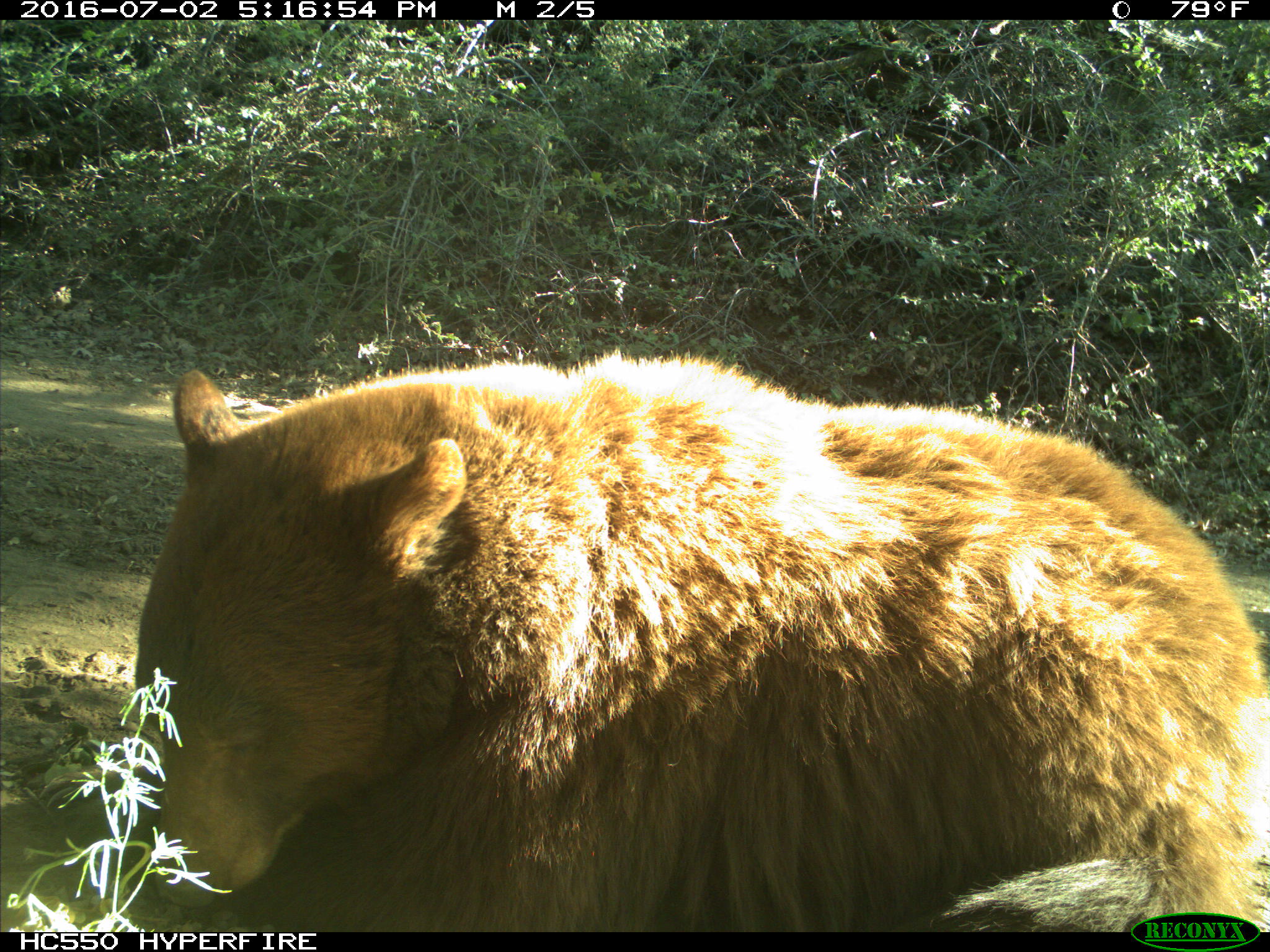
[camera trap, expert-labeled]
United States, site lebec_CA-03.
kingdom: Animalia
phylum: Chordata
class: Mammalia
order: Carnivora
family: Ursidae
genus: Ursus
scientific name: Ursus americanus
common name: american black bear